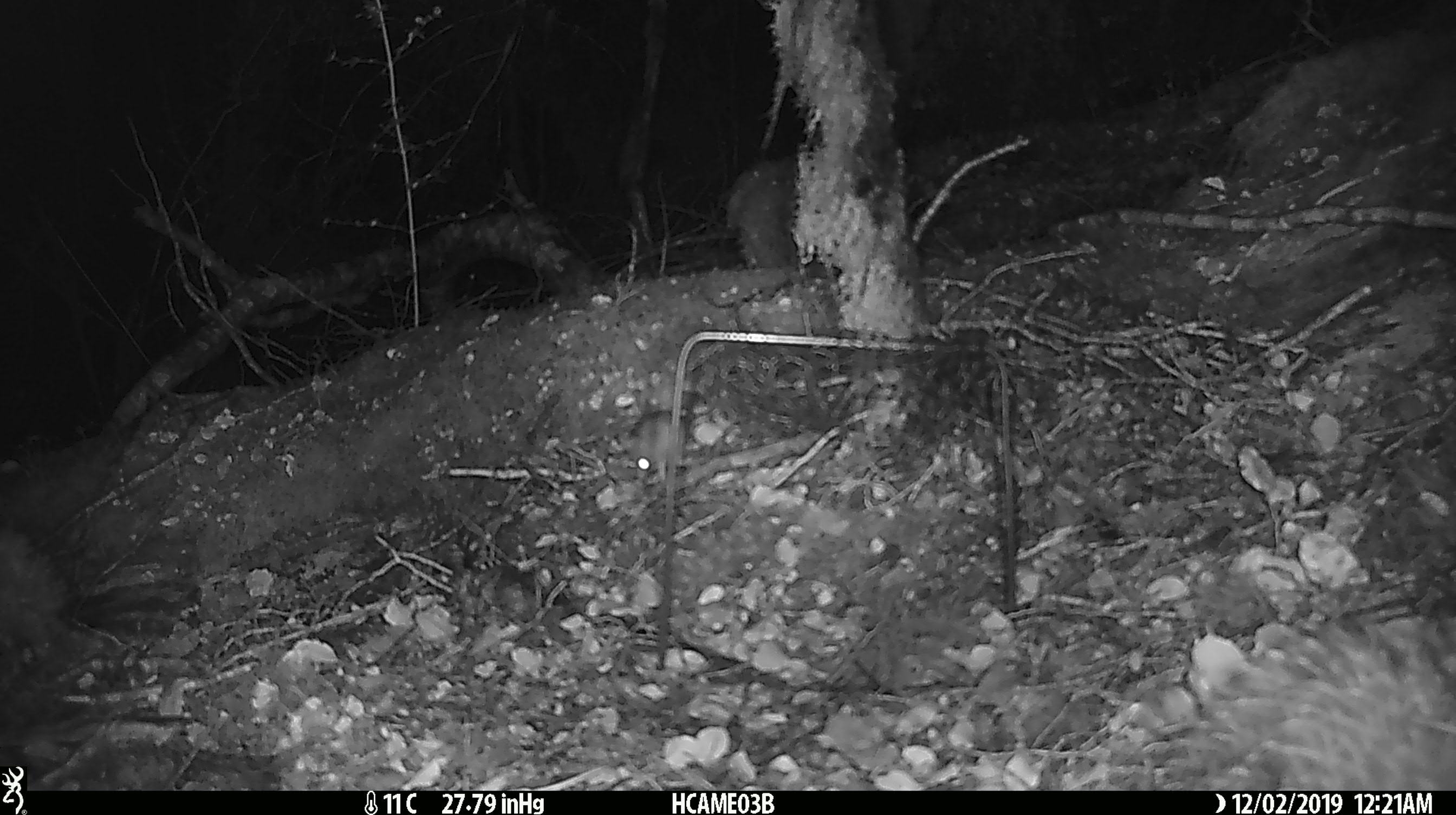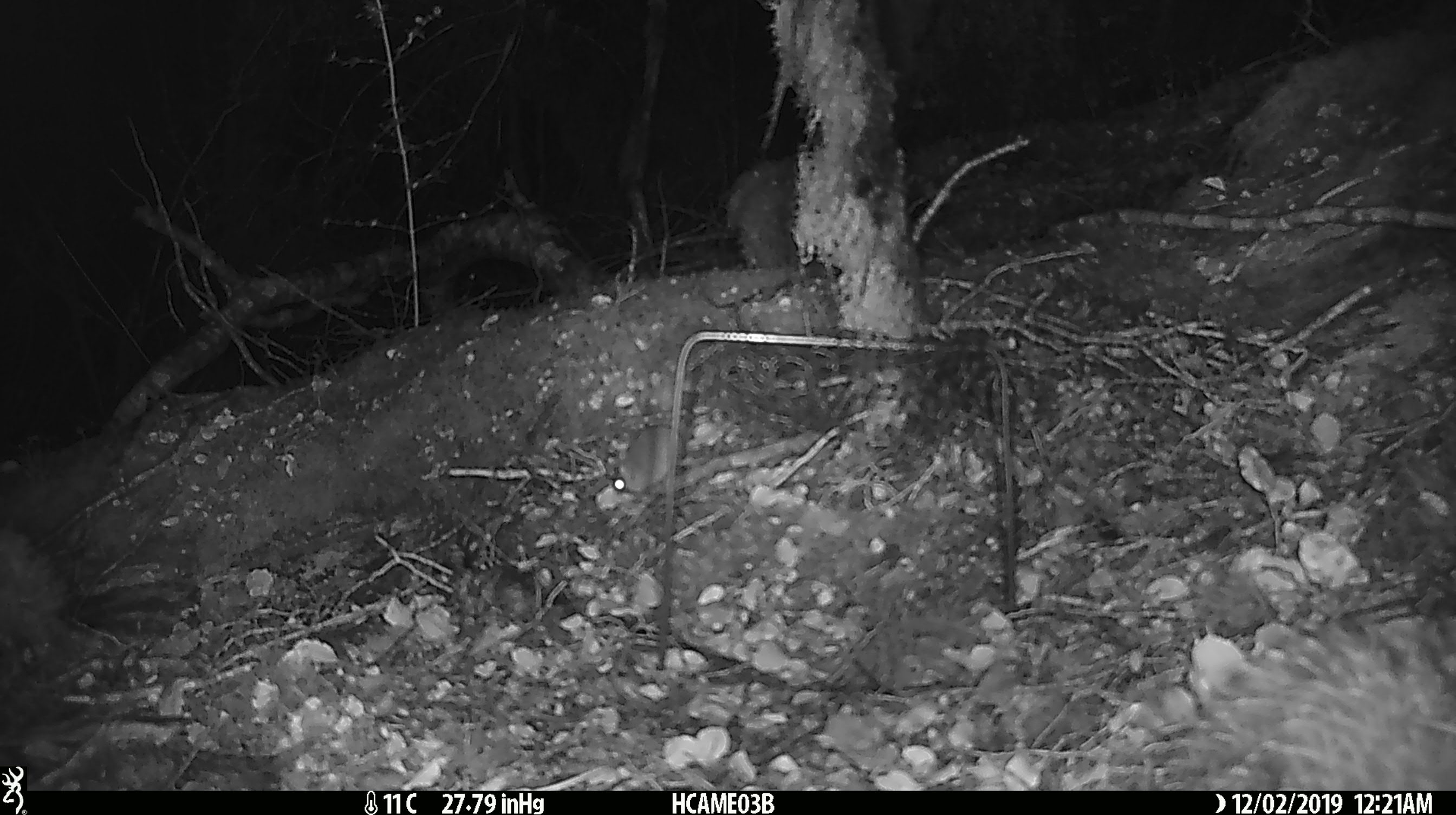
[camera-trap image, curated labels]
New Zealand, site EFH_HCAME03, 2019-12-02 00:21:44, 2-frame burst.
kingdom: Animalia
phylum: Chordata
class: Mammalia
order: Rodentia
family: Muridae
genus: Mus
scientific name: Mus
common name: mouse